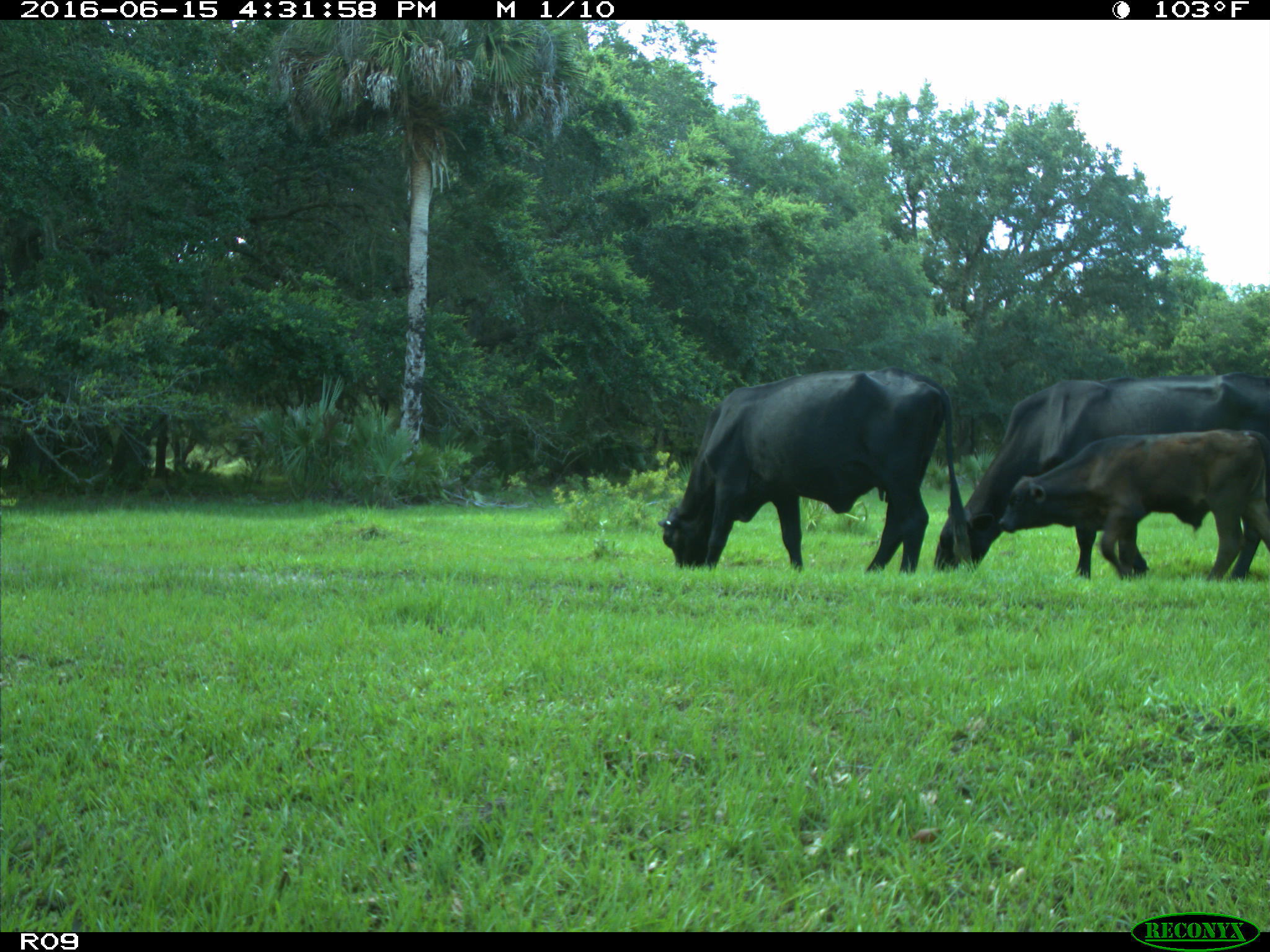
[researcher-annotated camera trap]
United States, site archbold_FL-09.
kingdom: Animalia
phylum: Chordata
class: Mammalia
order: Artiodactyla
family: Bovidae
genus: Bos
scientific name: Bos taurus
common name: domestic cow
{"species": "Bos taurus (domestic cow)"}